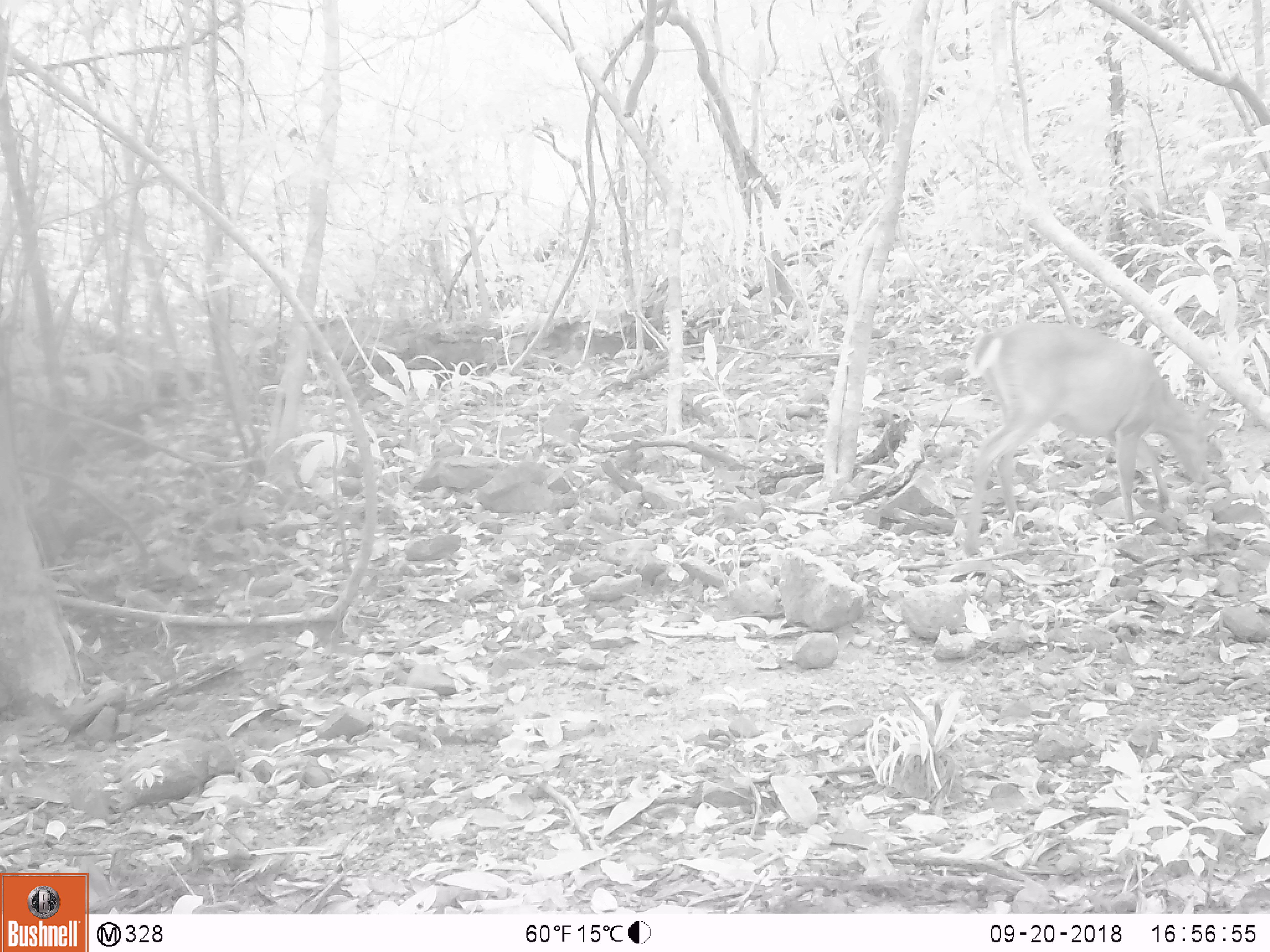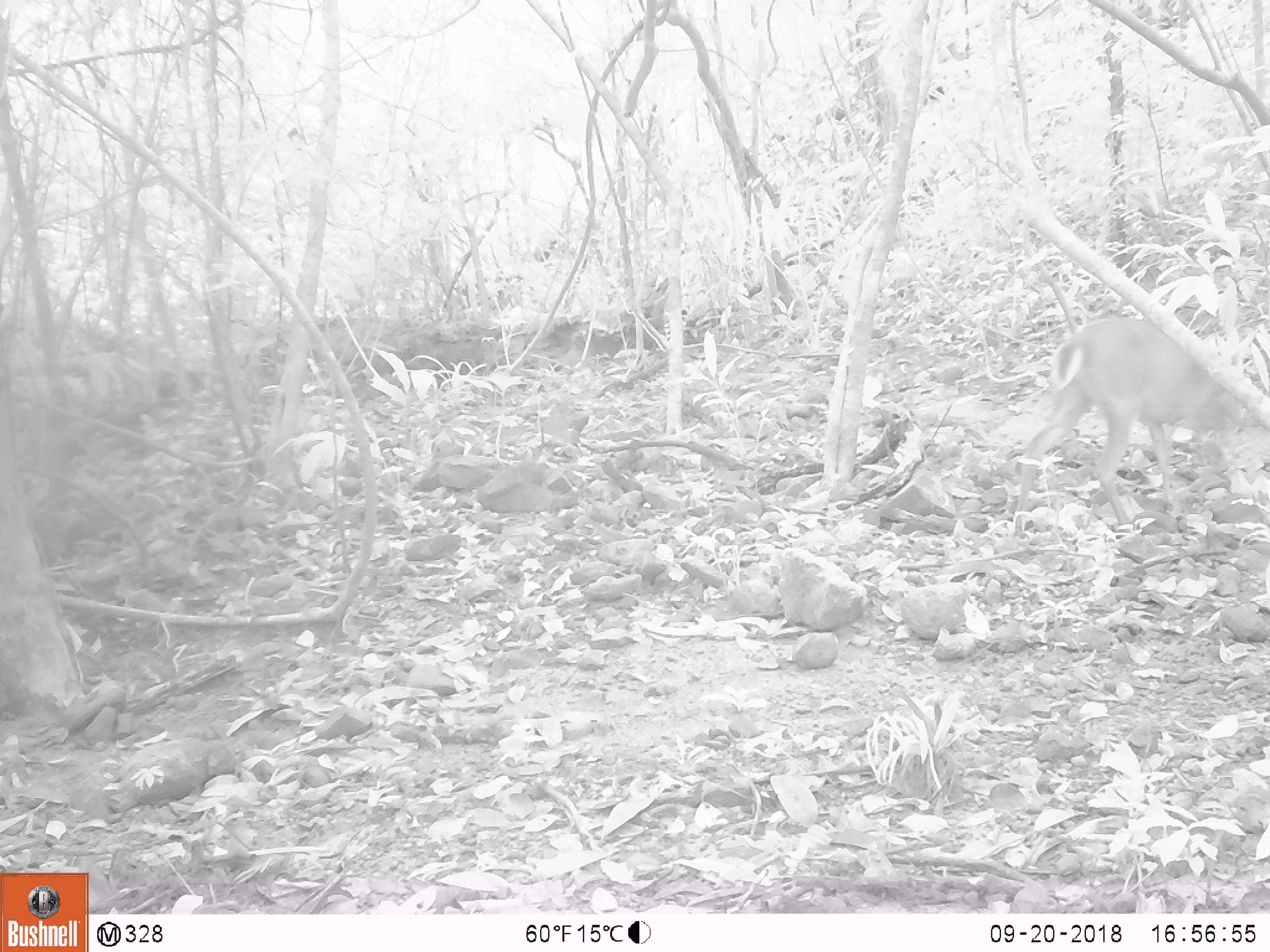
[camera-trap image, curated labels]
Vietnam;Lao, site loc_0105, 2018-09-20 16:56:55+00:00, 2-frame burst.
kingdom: Animalia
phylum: Chordata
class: Mammalia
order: Artiodactyla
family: Cervidae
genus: Muntiacus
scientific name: Muntiacus vuquangensis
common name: large-antlered muntjac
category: large antlered muntjac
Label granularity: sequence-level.